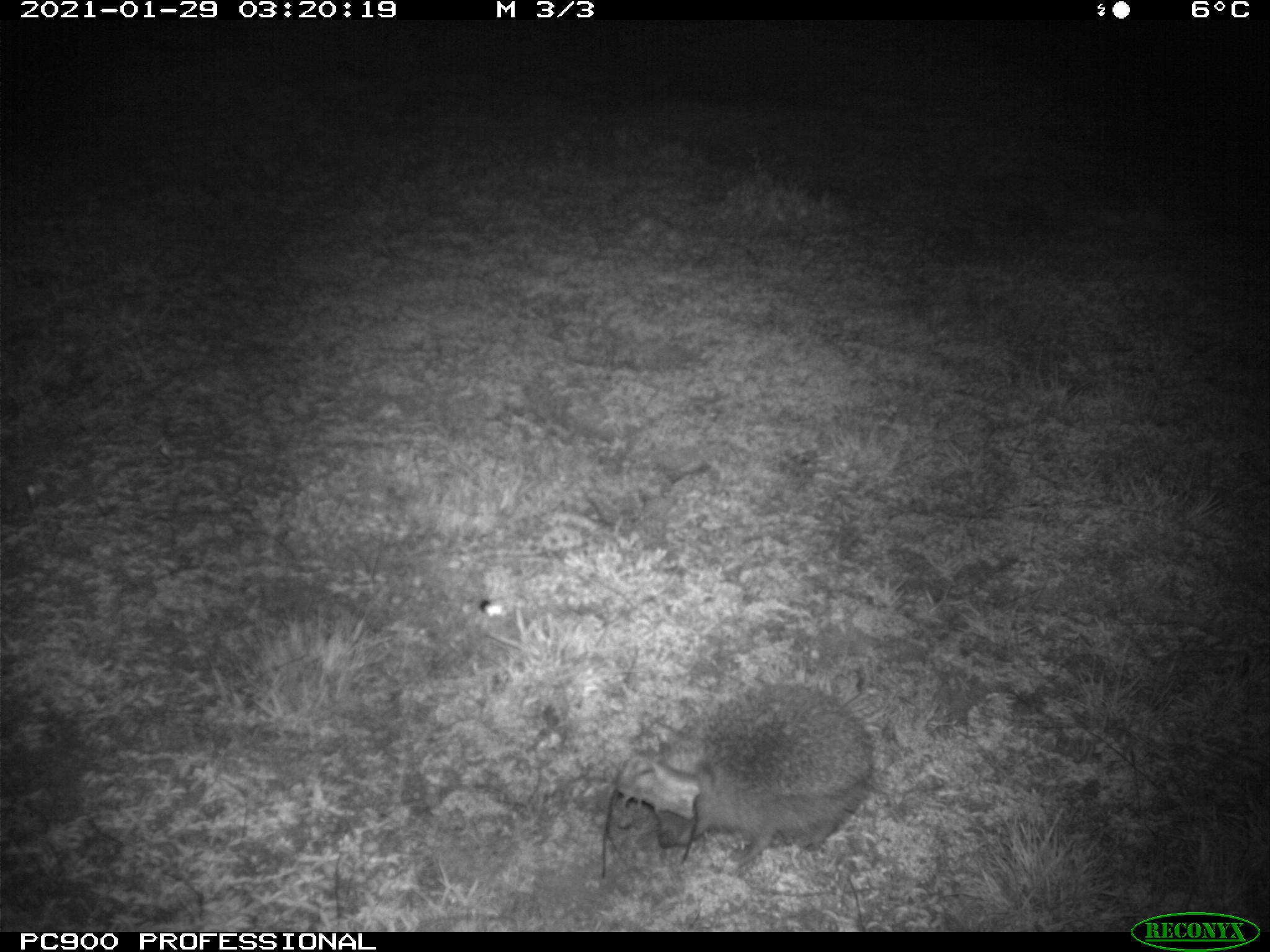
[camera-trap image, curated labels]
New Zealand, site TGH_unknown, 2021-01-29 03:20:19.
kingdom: Animalia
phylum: Chordata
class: Mammalia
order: Eulipotyphla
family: Erinaceidae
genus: Erinaceus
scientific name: Erinaceus europaeus europaeus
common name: european hedgehog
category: hedgehog